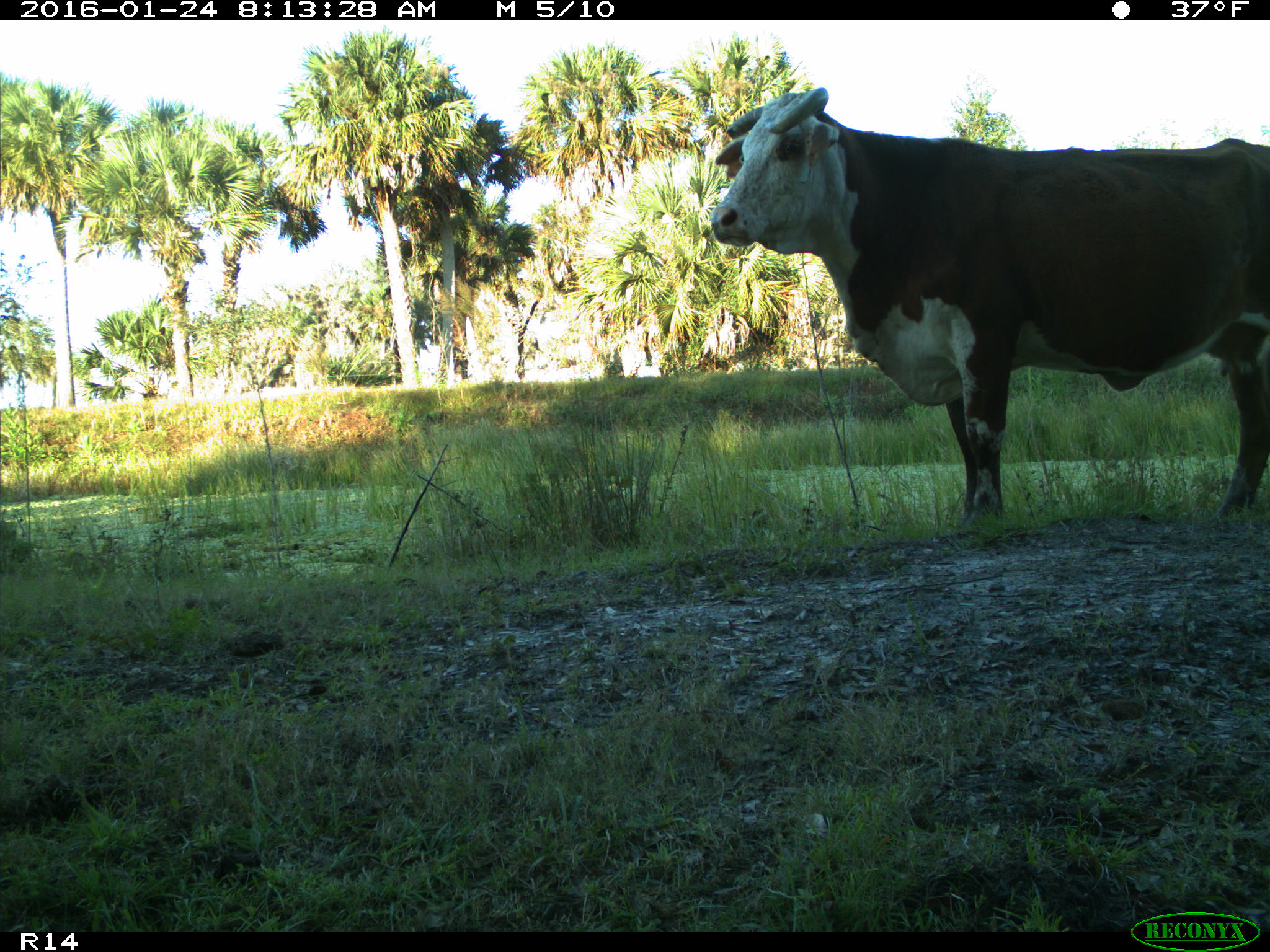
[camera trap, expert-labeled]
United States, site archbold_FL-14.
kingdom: Animalia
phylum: Chordata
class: Mammalia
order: Artiodactyla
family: Bovidae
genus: Bos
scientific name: Bos taurus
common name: domestic cow